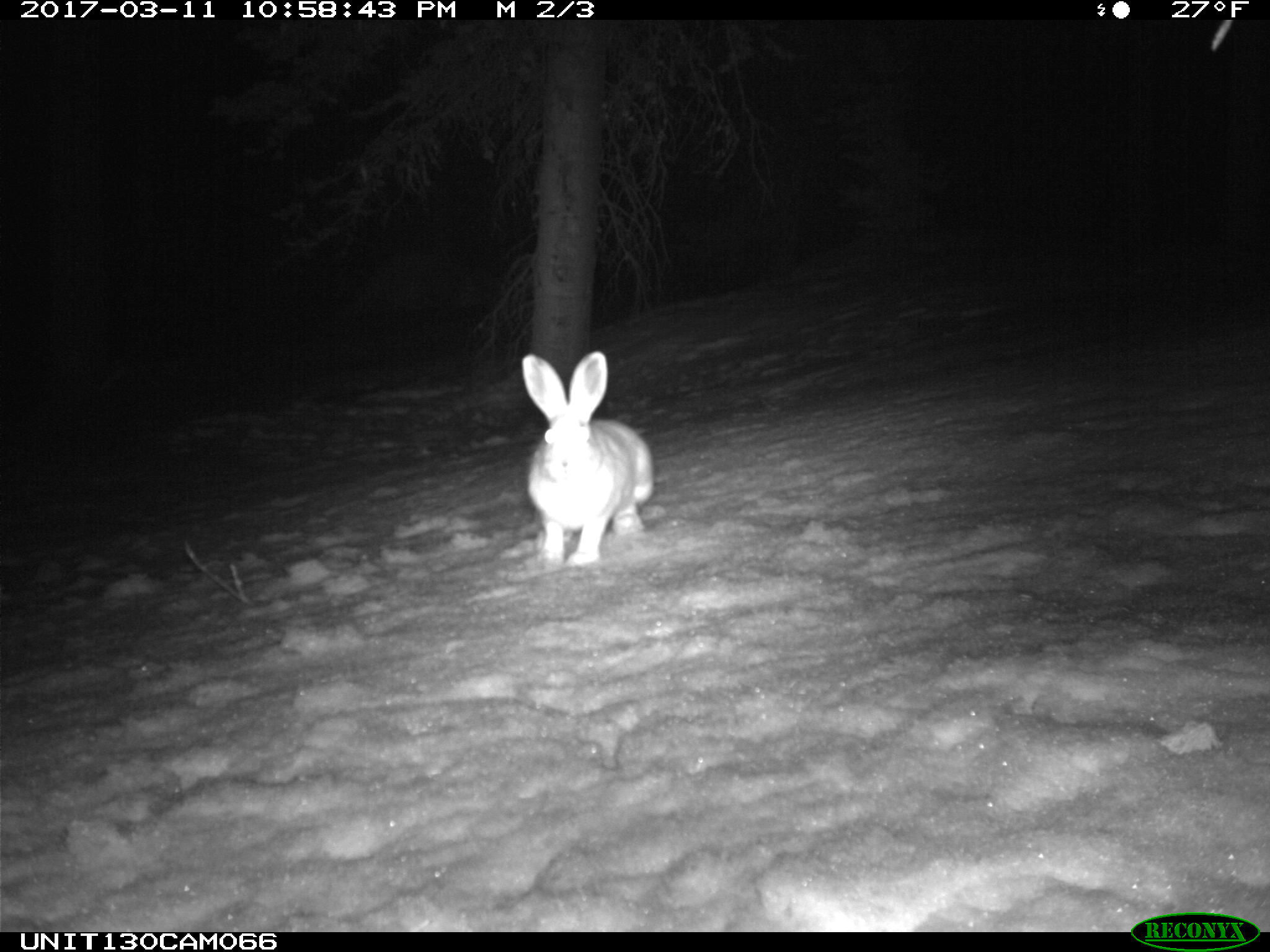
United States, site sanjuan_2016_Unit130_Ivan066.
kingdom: Animalia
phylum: Chordata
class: Mammalia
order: Lagomorpha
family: Leporidae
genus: Lepus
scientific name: Lepus americanus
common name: snowshoe hare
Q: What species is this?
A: Lepus americanus (snowshoe hare).